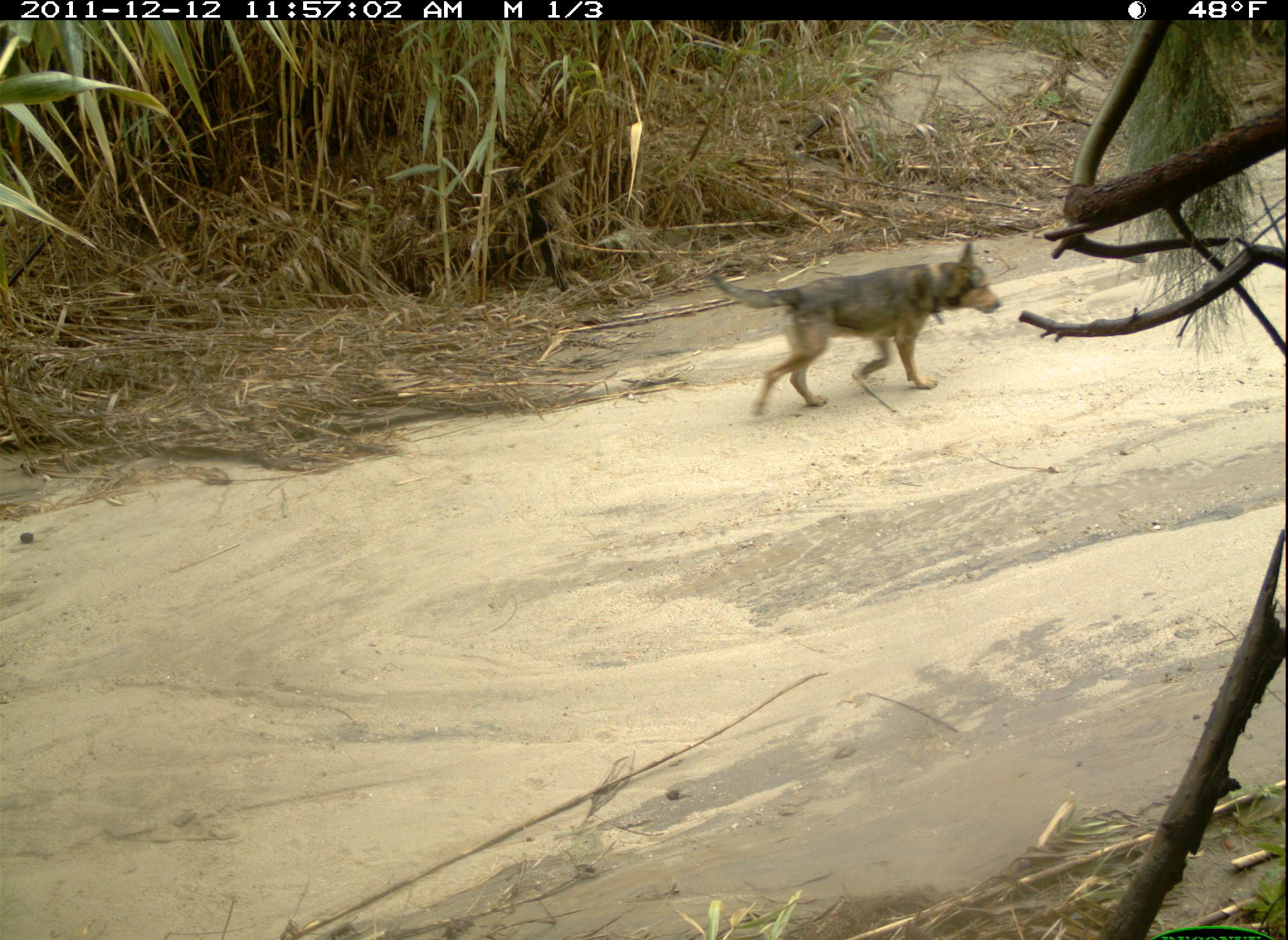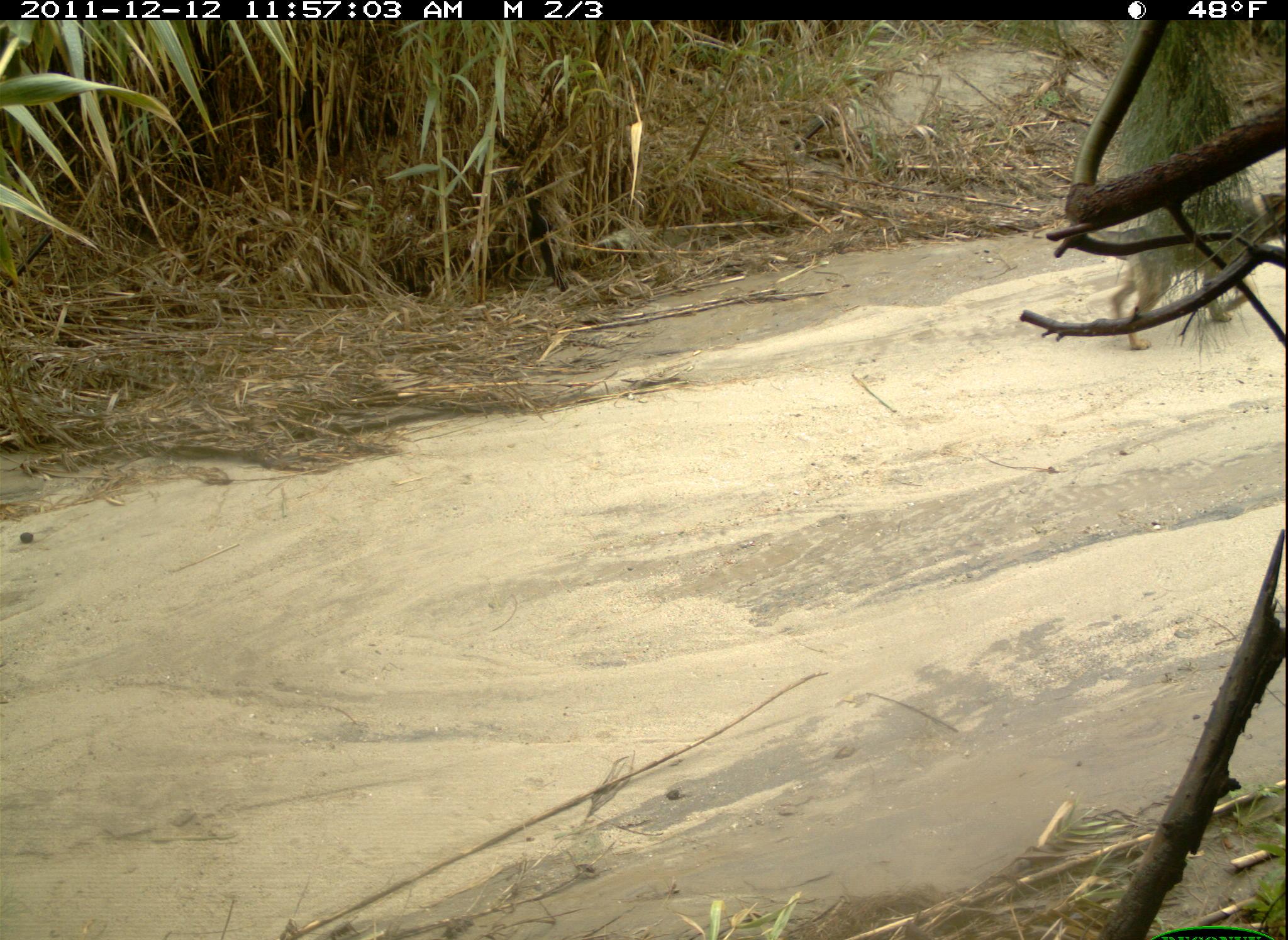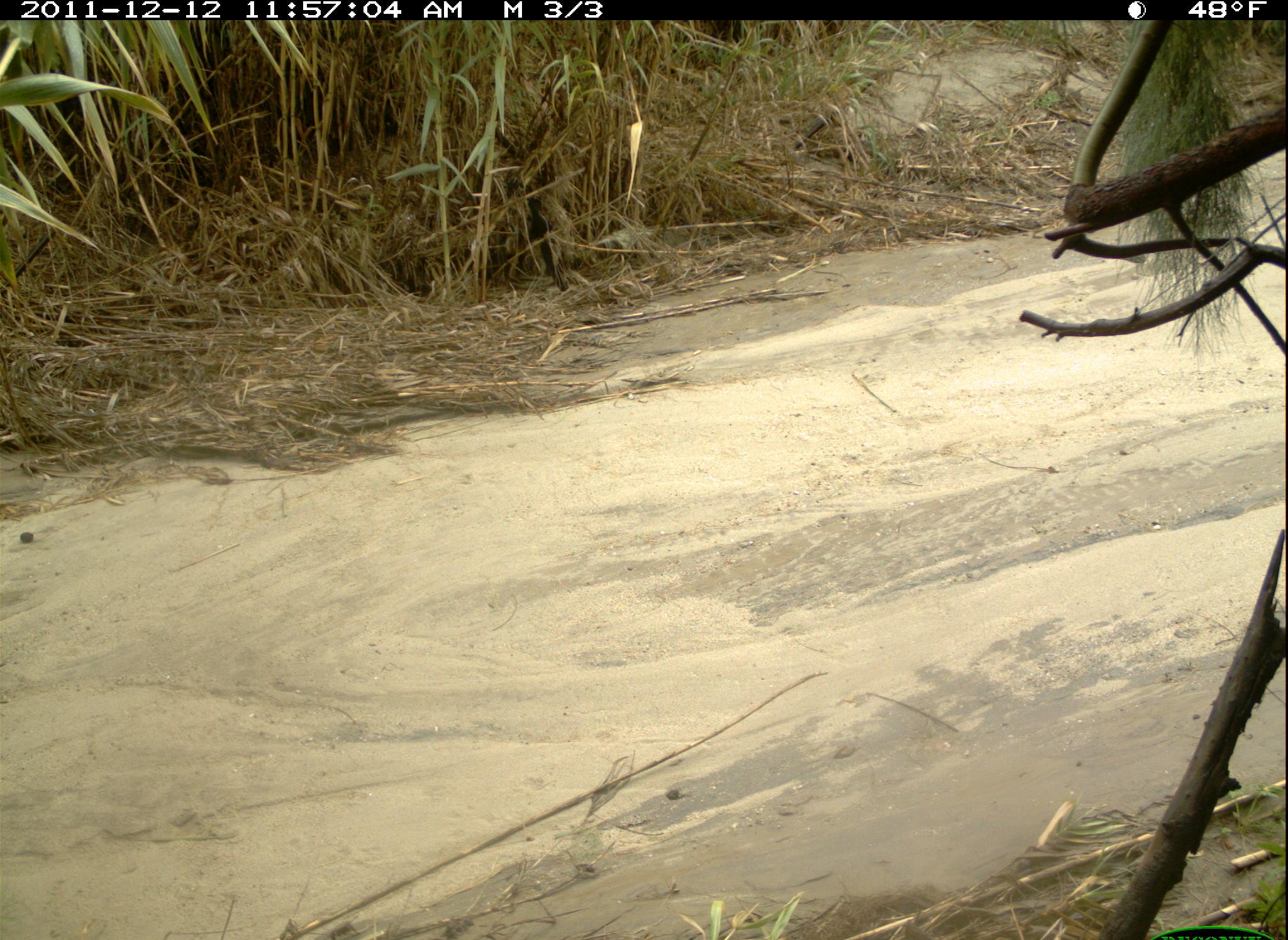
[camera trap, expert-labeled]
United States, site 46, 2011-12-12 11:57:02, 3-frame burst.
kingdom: Animalia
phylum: Chordata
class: Mammalia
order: Carnivora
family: Canidae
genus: Canis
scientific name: Canis familiaris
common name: domestic dog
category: dog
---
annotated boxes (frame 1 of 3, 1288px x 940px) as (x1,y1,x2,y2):
dog: (670,238,1037,451)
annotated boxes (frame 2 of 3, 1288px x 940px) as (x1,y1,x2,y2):
dog: (1066,176,1286,353)